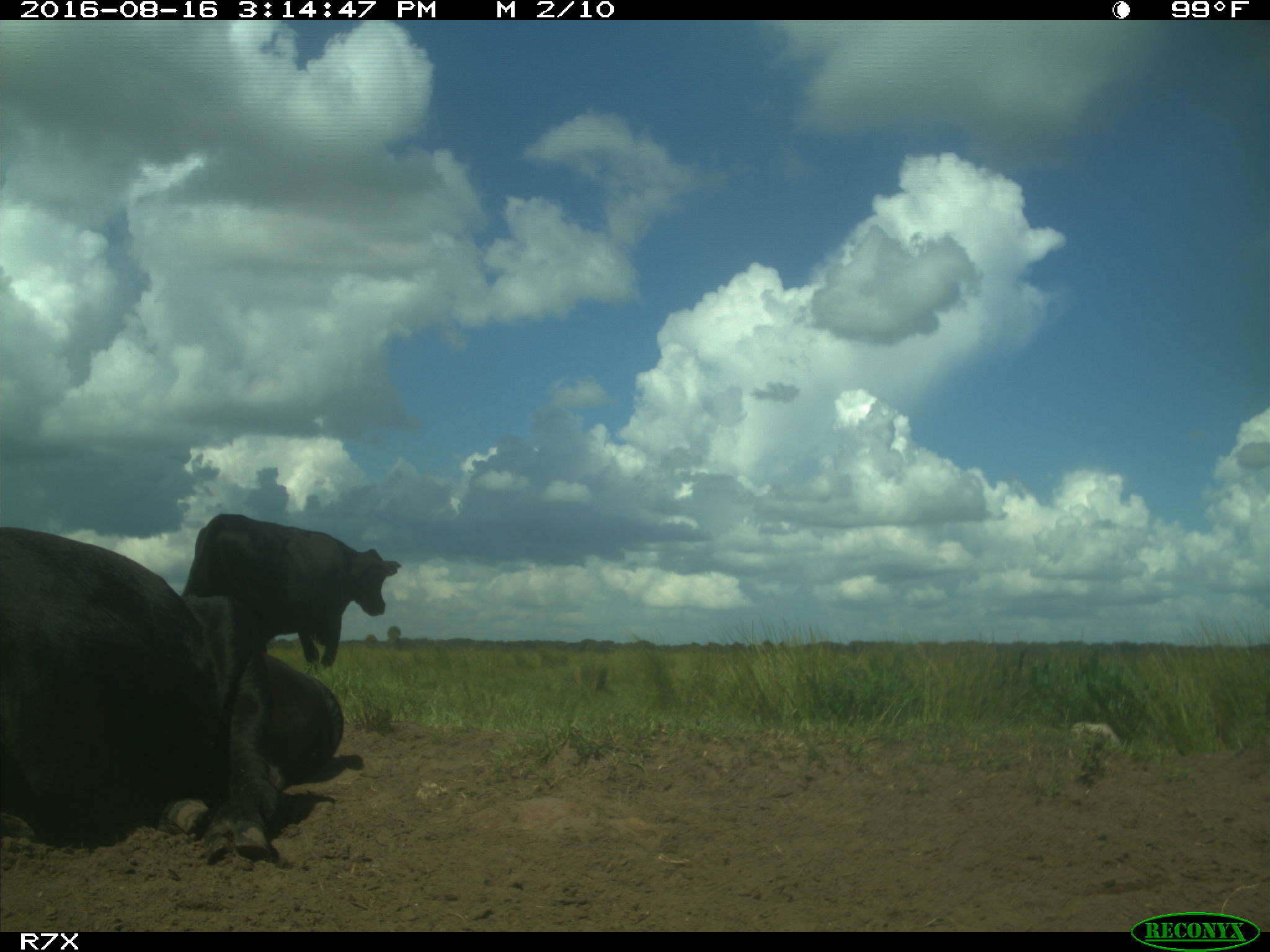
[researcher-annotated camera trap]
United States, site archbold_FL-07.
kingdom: Animalia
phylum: Chordata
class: Mammalia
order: Artiodactyla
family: Bovidae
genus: Bos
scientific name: Bos taurus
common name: domestic cow